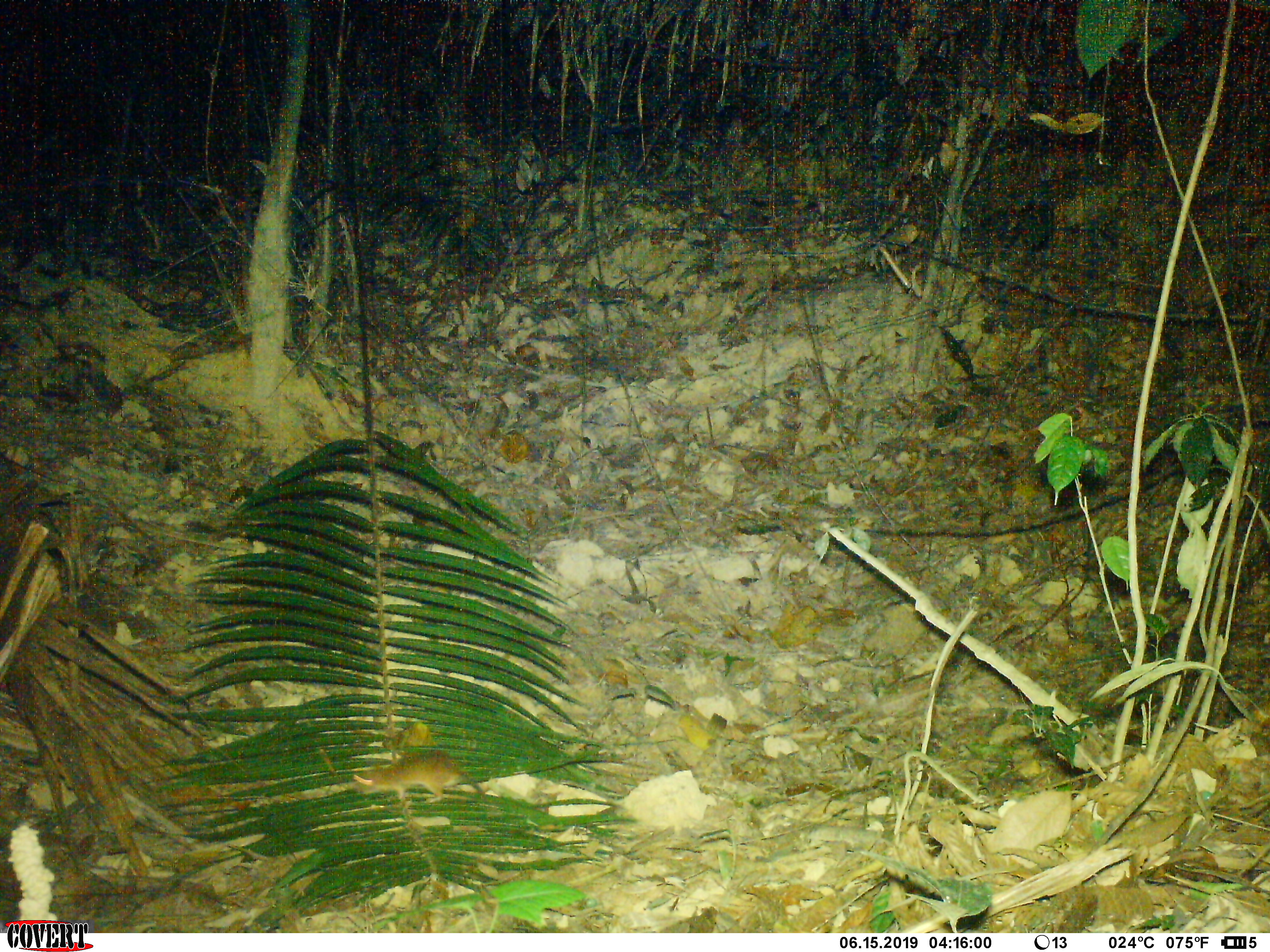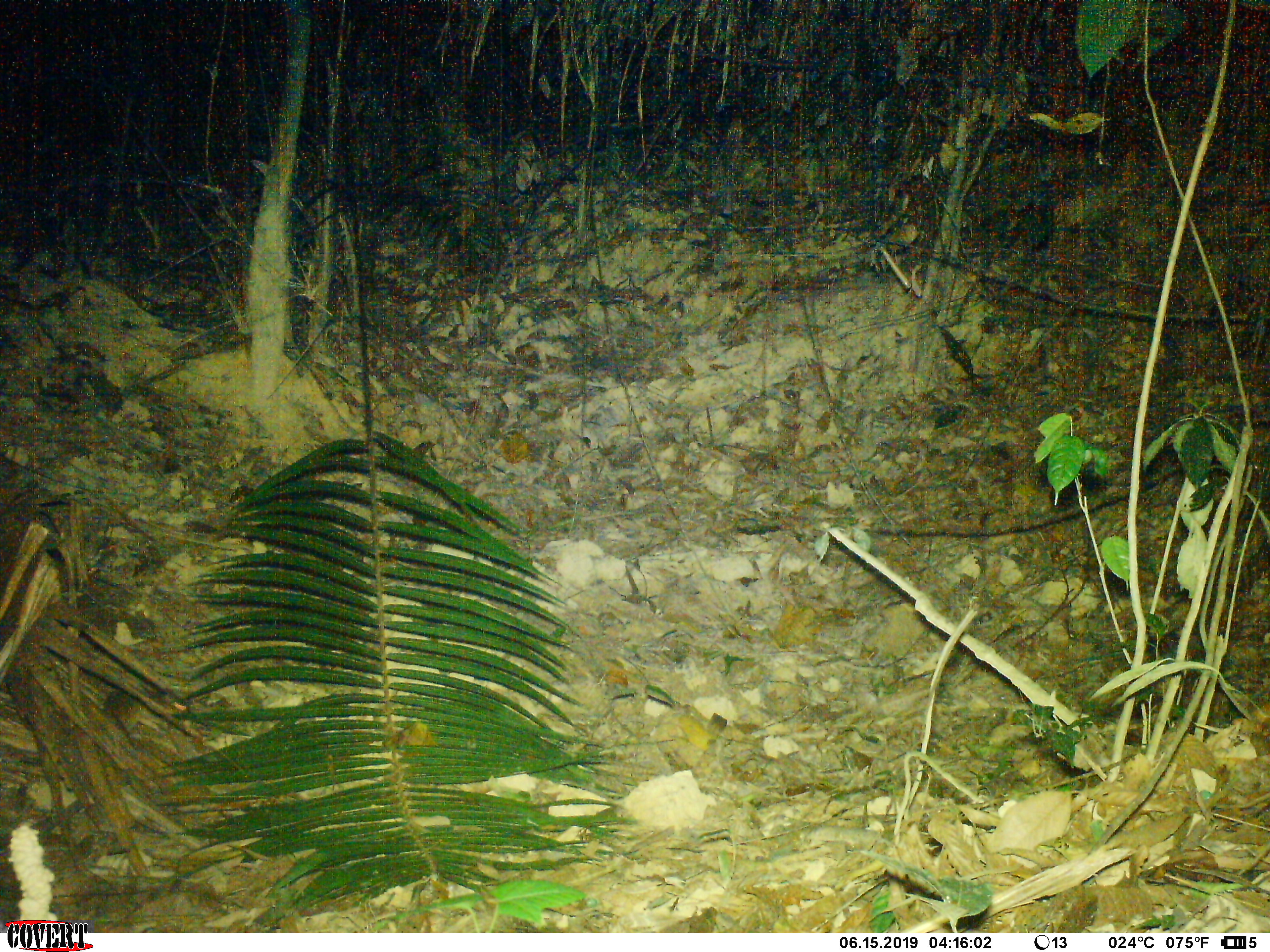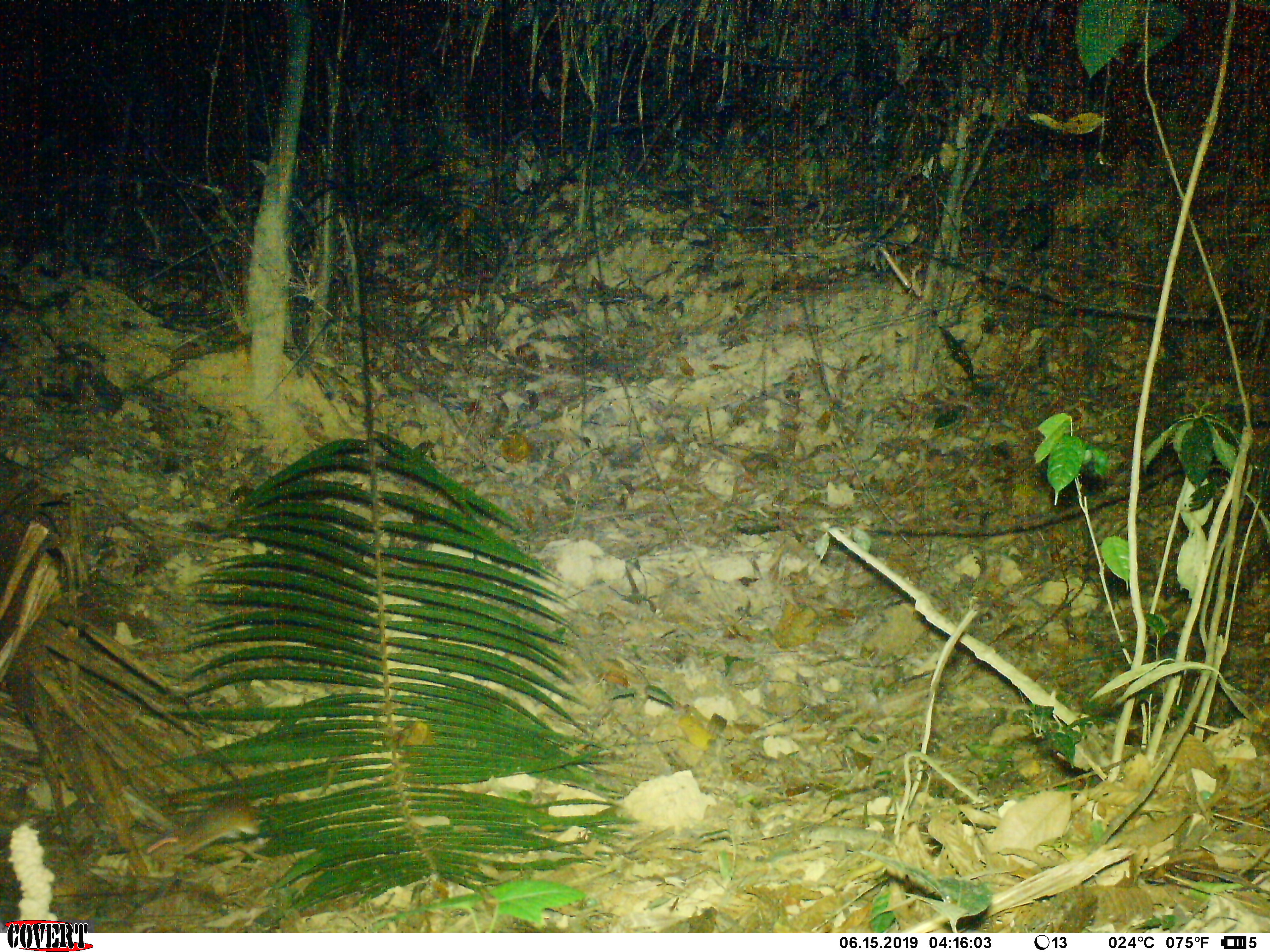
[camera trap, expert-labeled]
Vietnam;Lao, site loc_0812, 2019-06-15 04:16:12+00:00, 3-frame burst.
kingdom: Animalia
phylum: Chordata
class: Mammalia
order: Rodentia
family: Muridae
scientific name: Muridae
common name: old-world mice and rats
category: unidentified murid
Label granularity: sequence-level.